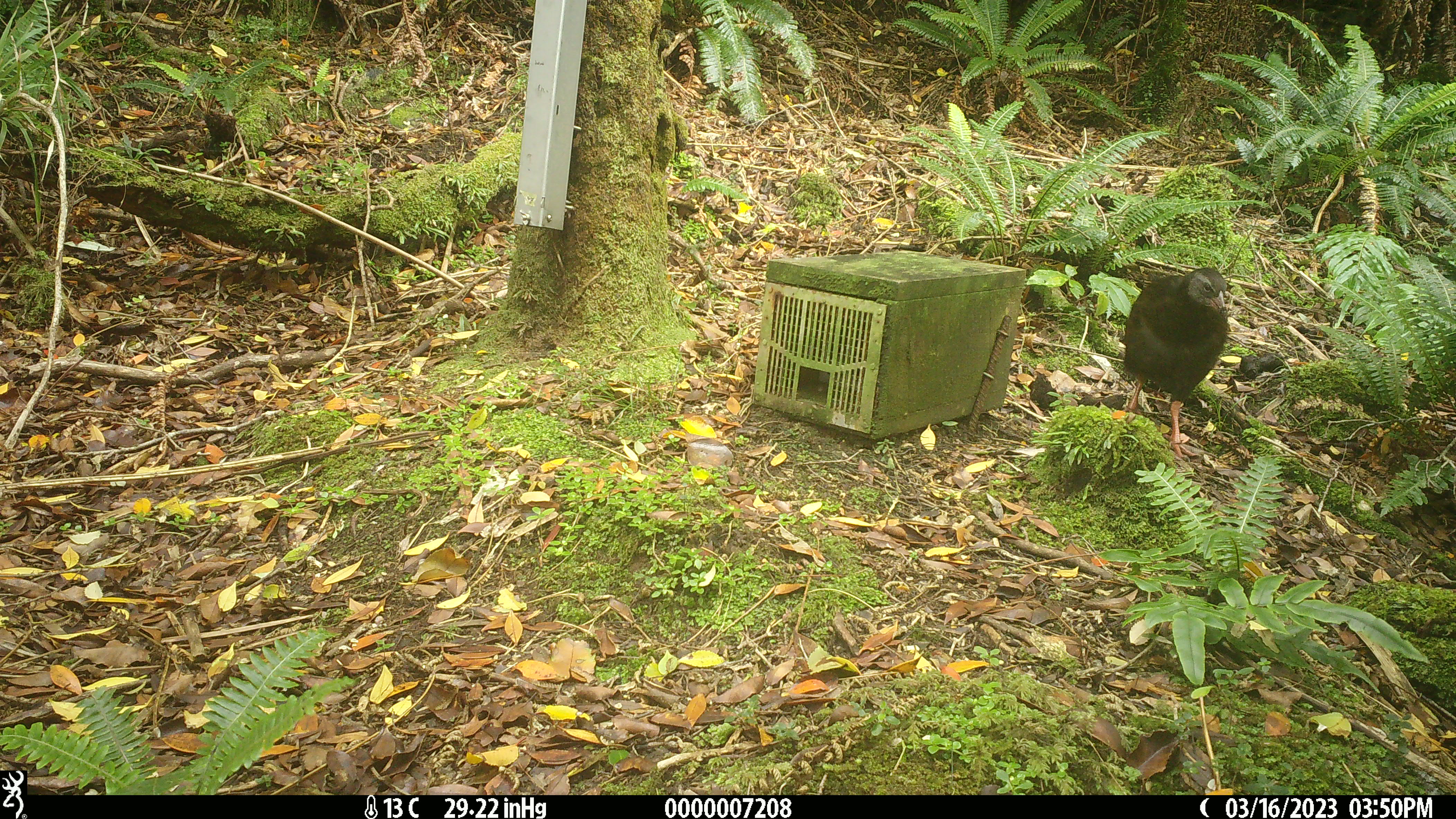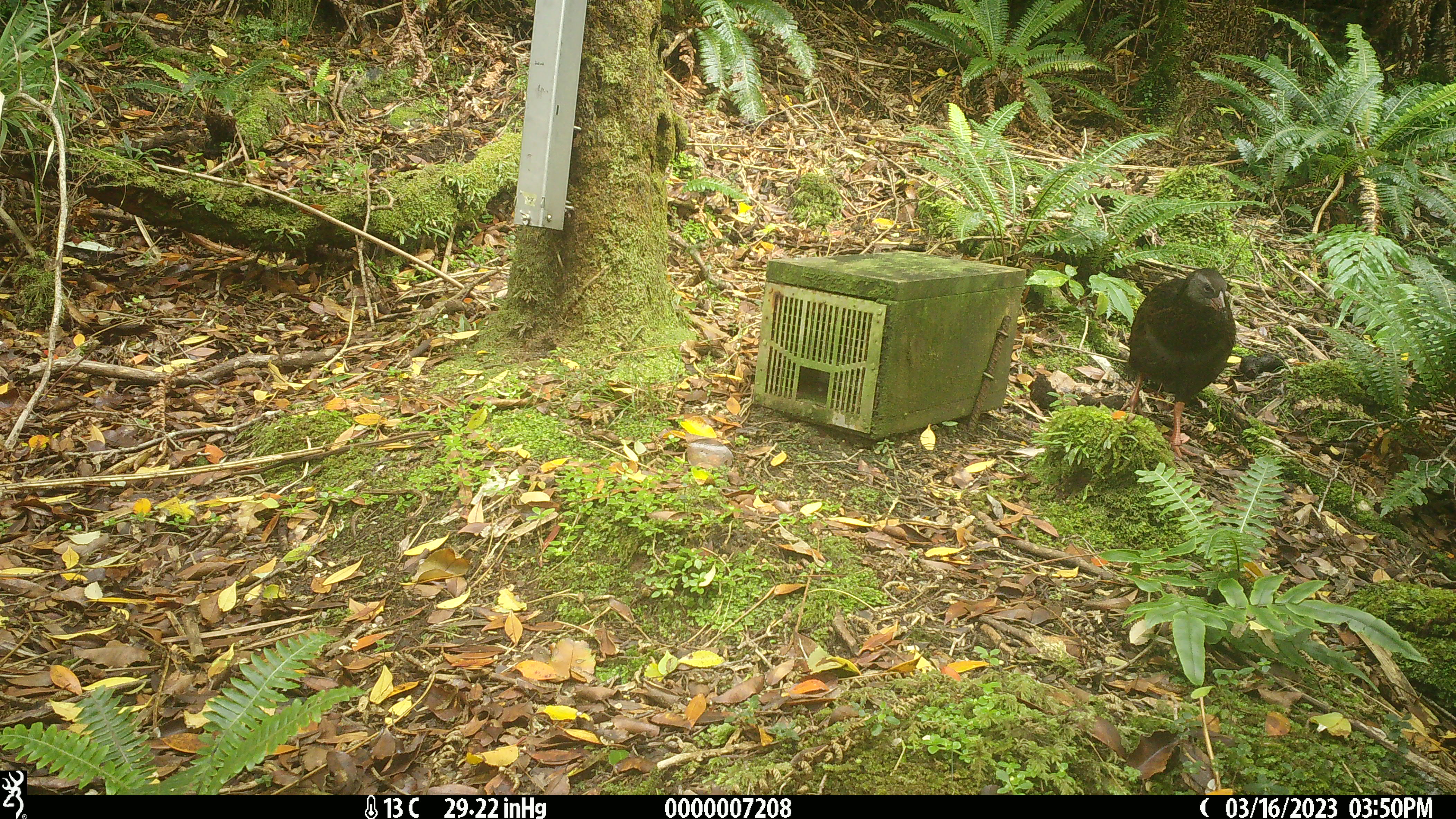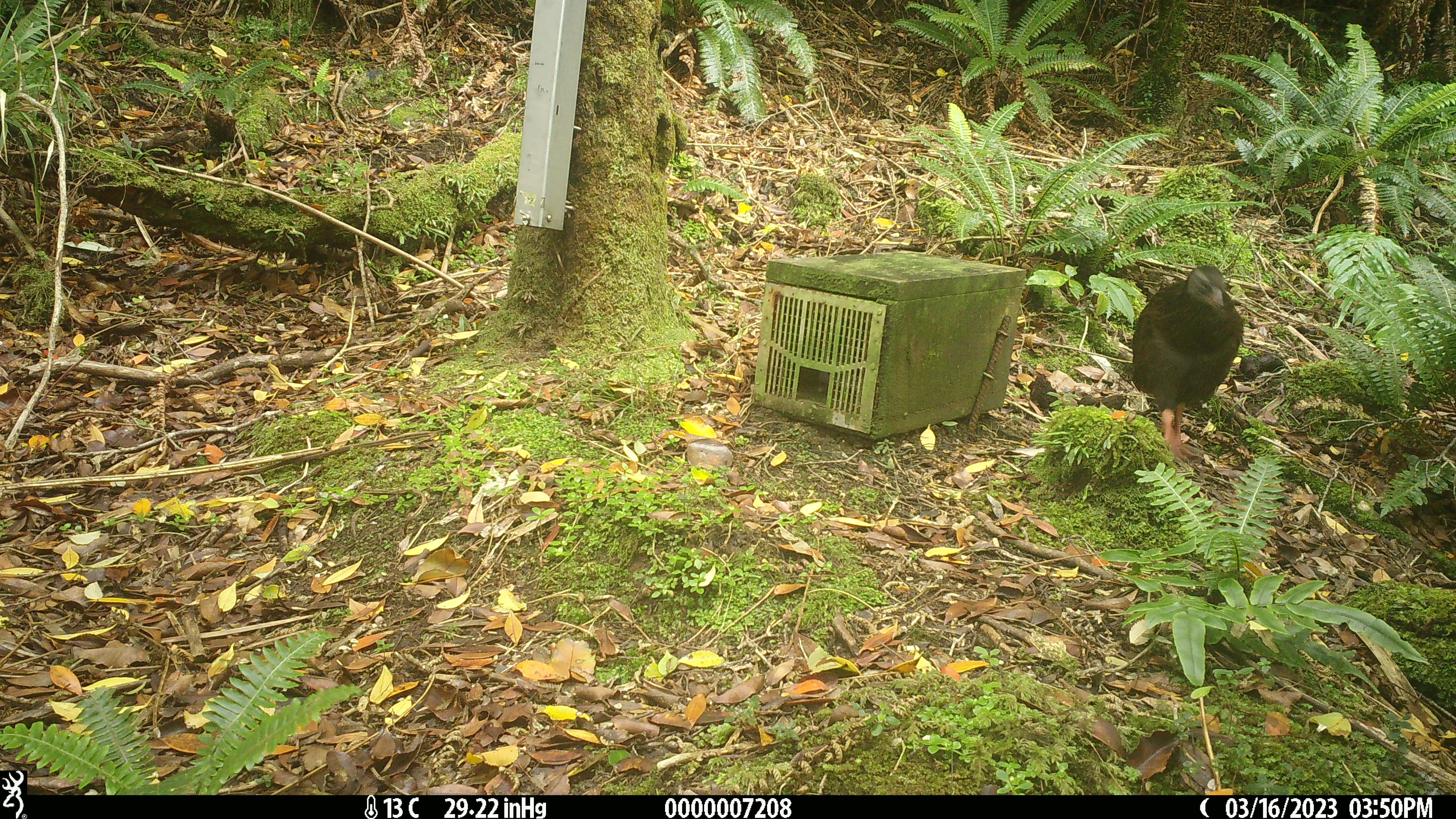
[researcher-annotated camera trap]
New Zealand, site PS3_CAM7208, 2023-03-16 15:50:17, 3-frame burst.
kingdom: Animalia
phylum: Chordata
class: Aves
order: Gruiformes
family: Rallidae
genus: Gallirallus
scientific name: Gallirallus australis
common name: weka